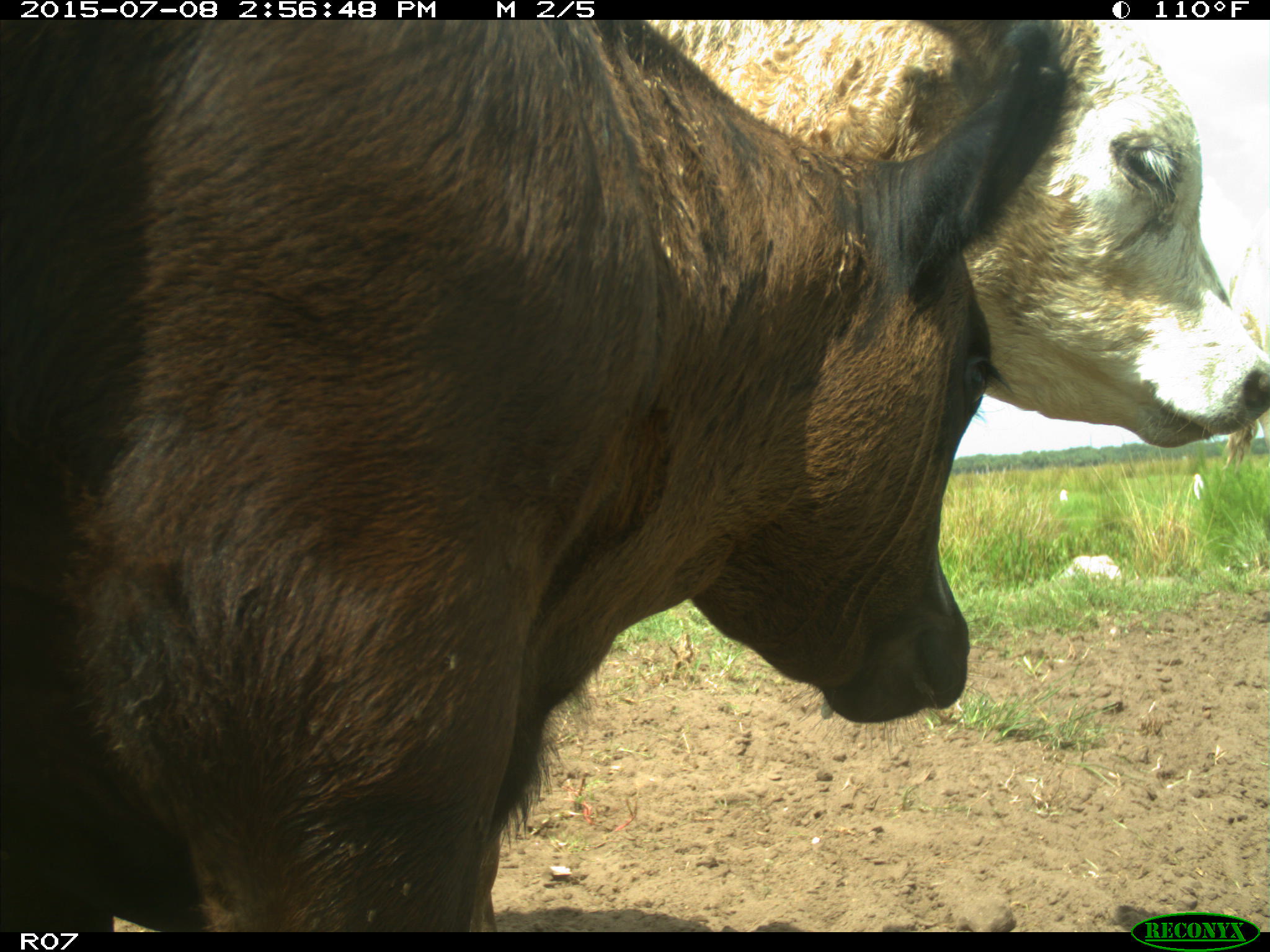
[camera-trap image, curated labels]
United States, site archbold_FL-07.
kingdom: Animalia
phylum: Chordata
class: Mammalia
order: Artiodactyla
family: Bovidae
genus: Bos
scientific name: Bos taurus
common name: domestic cow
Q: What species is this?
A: Bos taurus (domestic cow).